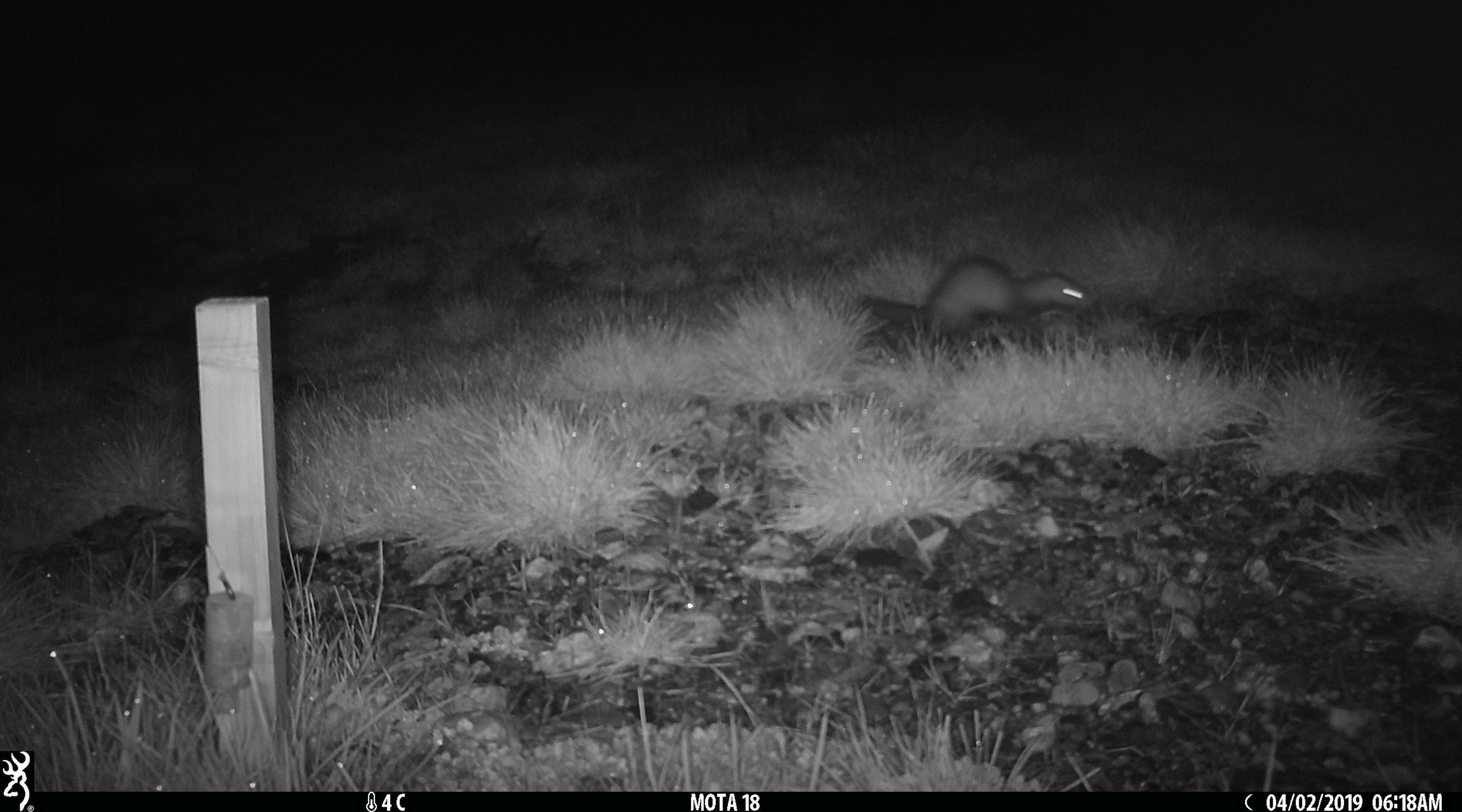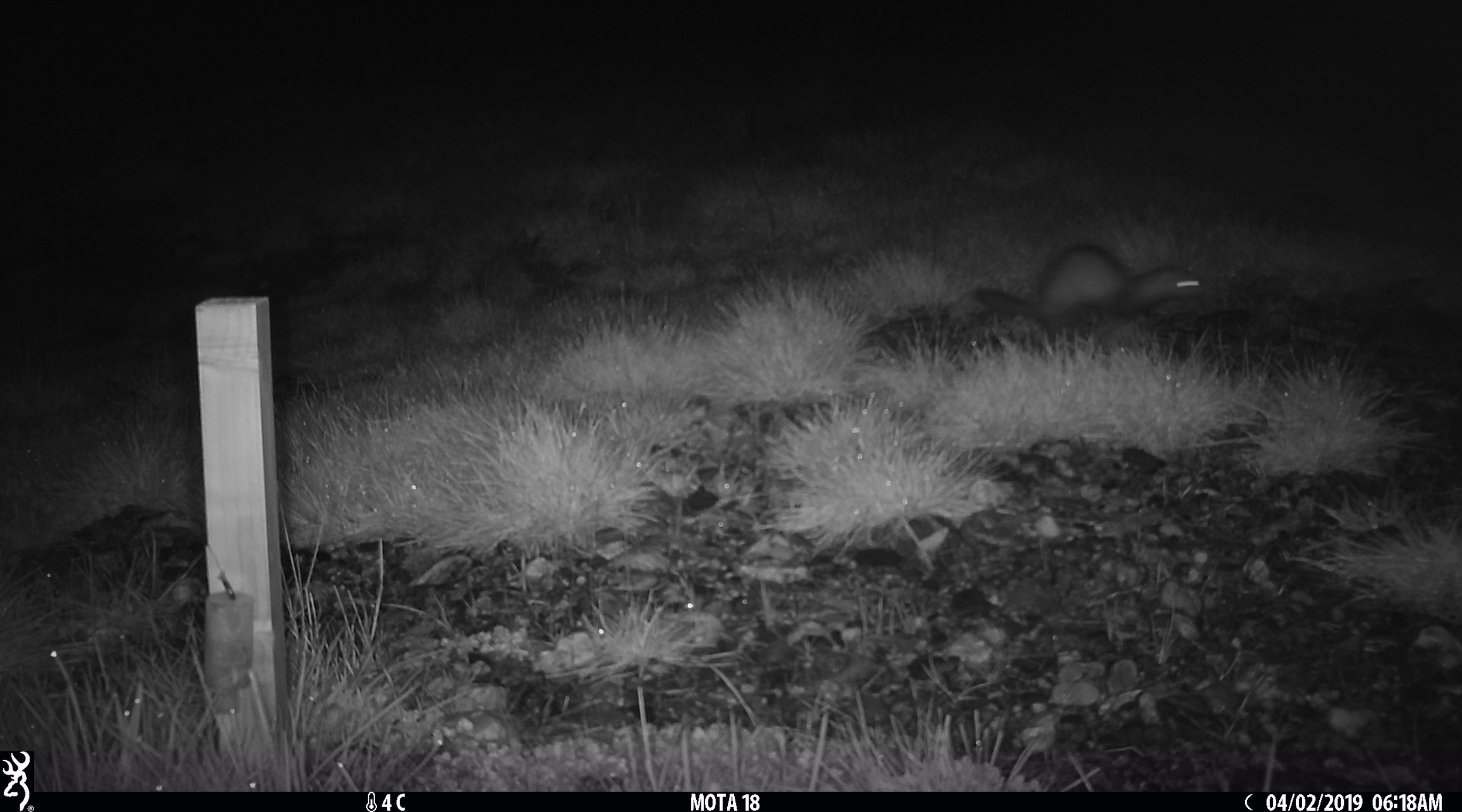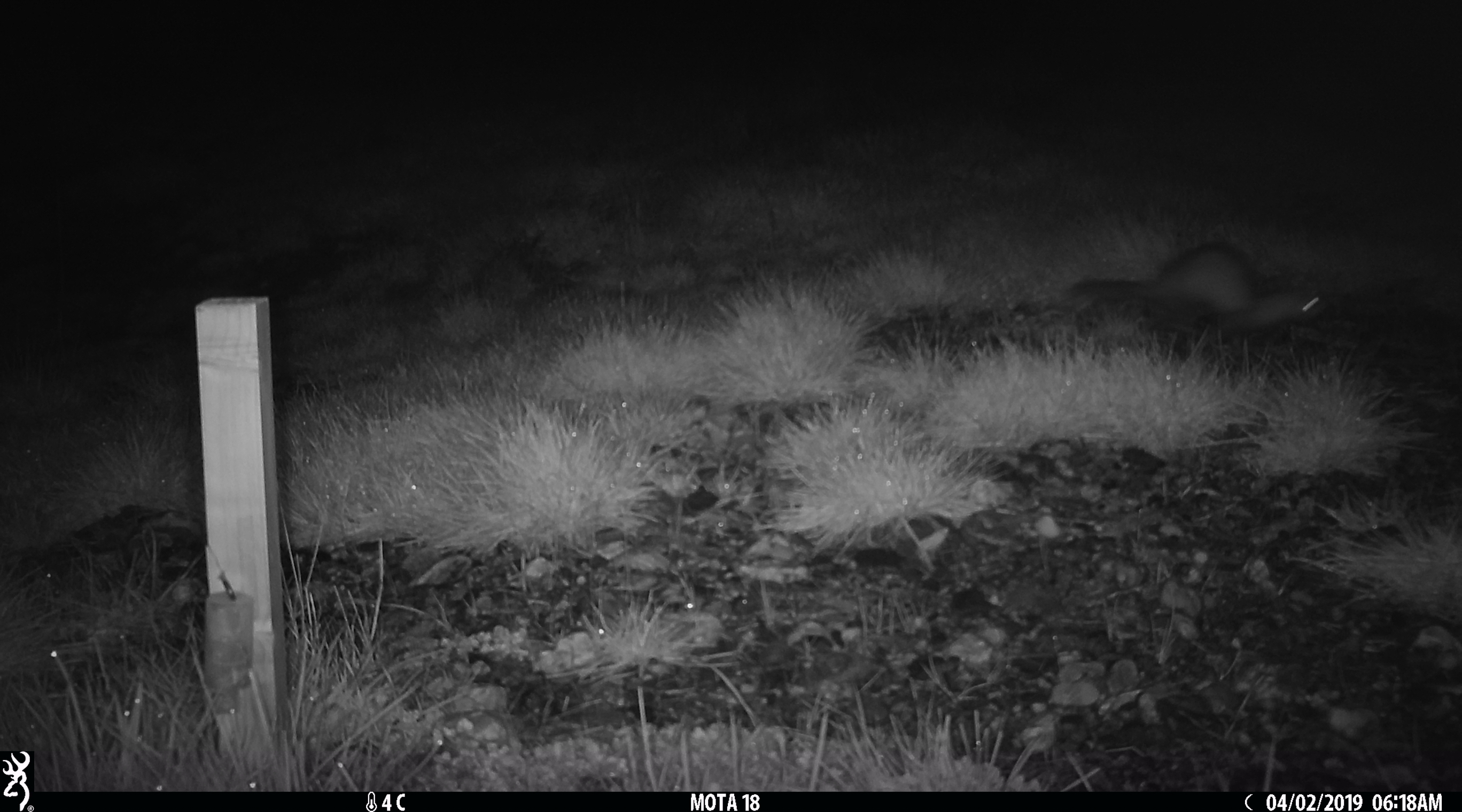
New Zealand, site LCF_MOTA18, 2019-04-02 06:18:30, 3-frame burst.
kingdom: Animalia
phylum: Chordata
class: Mammalia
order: Carnivora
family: Mustelidae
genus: Mustela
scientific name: Mustela furo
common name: ferret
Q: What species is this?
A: Ferret (Mustela furo).